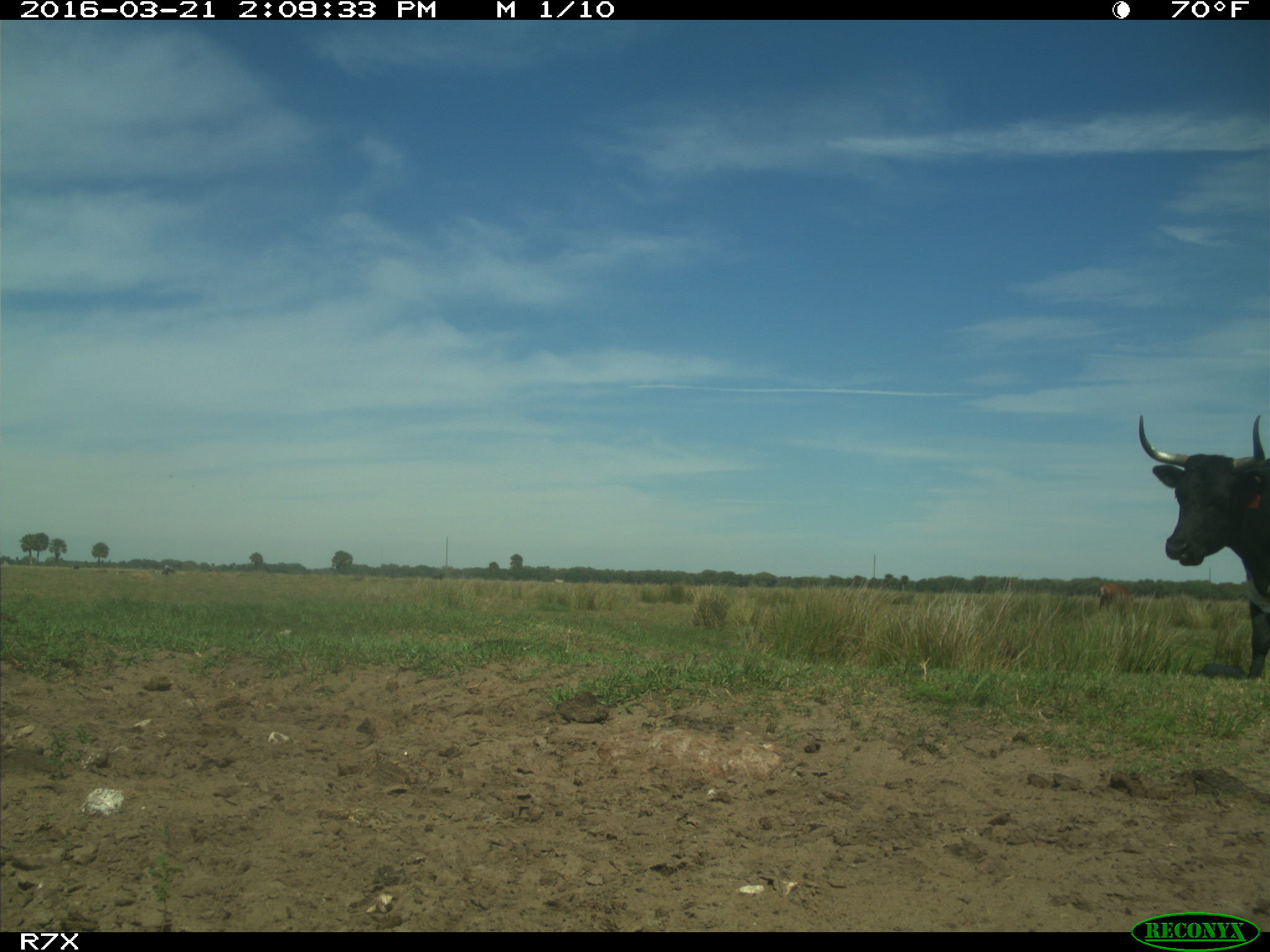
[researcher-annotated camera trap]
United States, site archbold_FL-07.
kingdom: Animalia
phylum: Chordata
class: Mammalia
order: Artiodactyla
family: Bovidae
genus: Bos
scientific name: Bos taurus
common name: domestic cow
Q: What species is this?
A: Bos taurus (domestic cow).